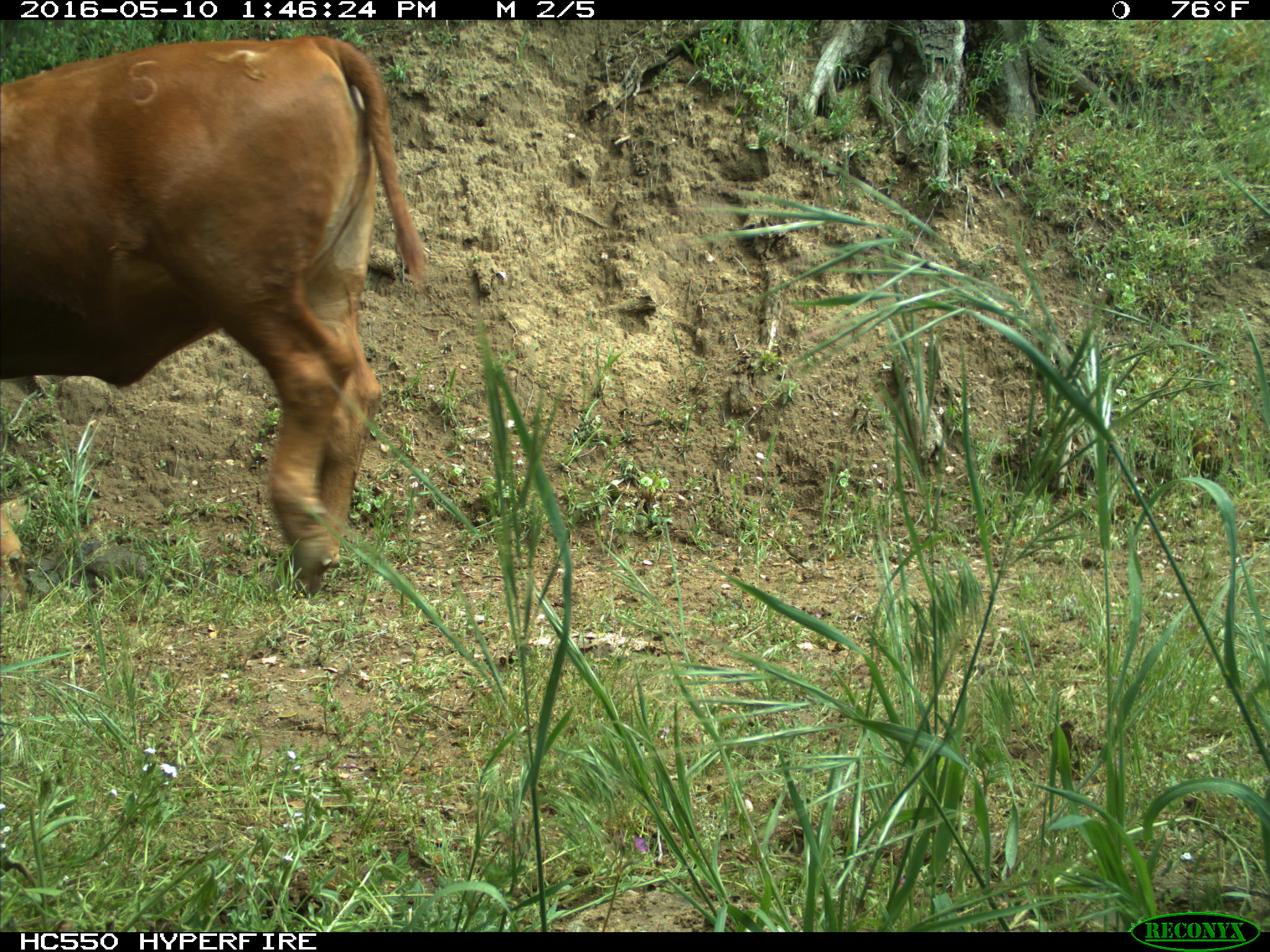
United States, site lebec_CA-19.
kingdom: Animalia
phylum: Chordata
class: Mammalia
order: Artiodactyla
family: Bovidae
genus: Bos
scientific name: Bos taurus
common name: domestic cow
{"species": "Bos taurus (domestic cow)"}